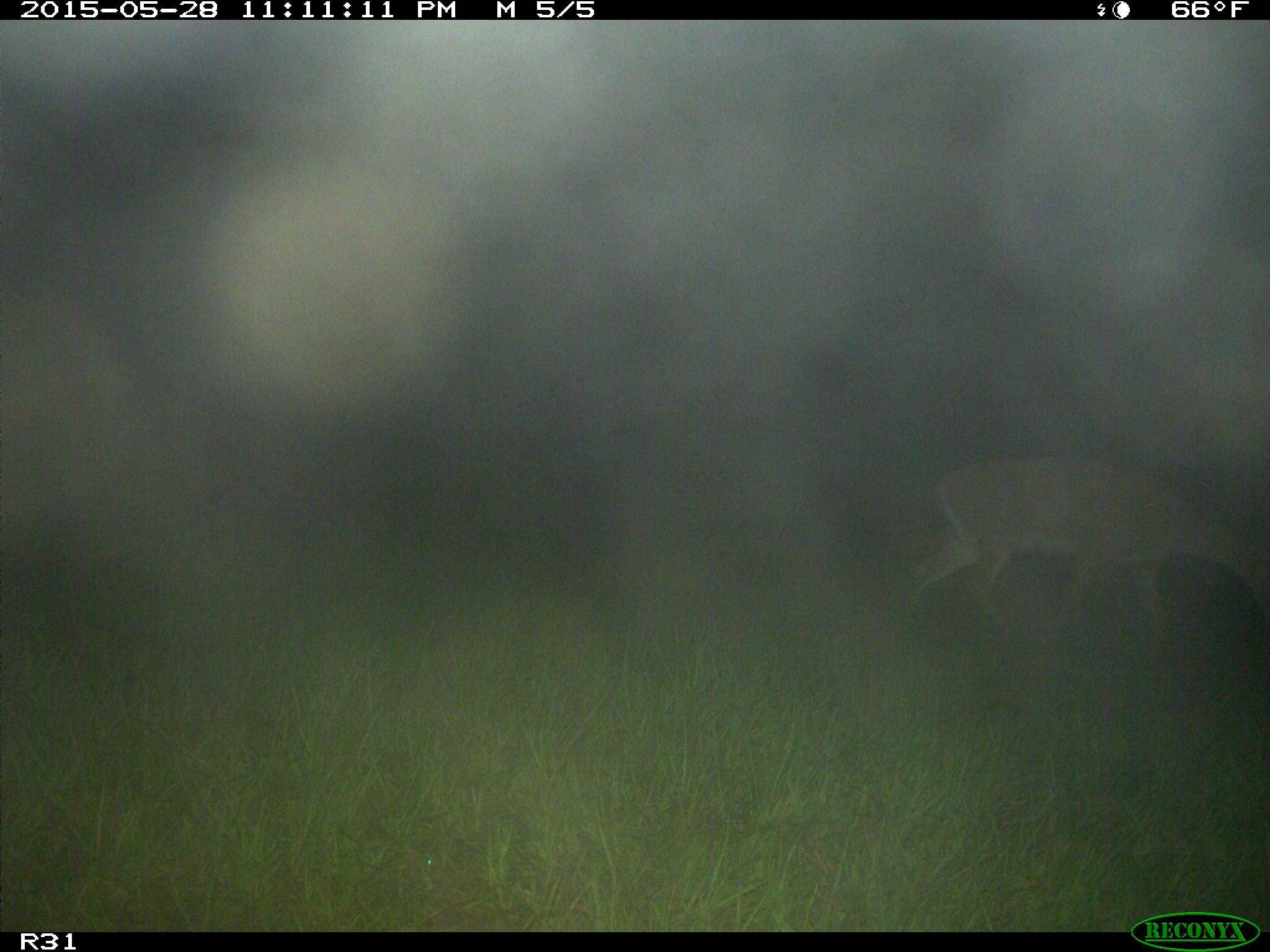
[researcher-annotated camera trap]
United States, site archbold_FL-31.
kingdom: Animalia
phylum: Chordata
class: Mammalia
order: Artiodactyla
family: Cervidae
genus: Odocoileus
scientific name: Odocoileus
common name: deer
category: unidentified deer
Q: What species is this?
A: Unidentified deer (deer) (Odocoileus).